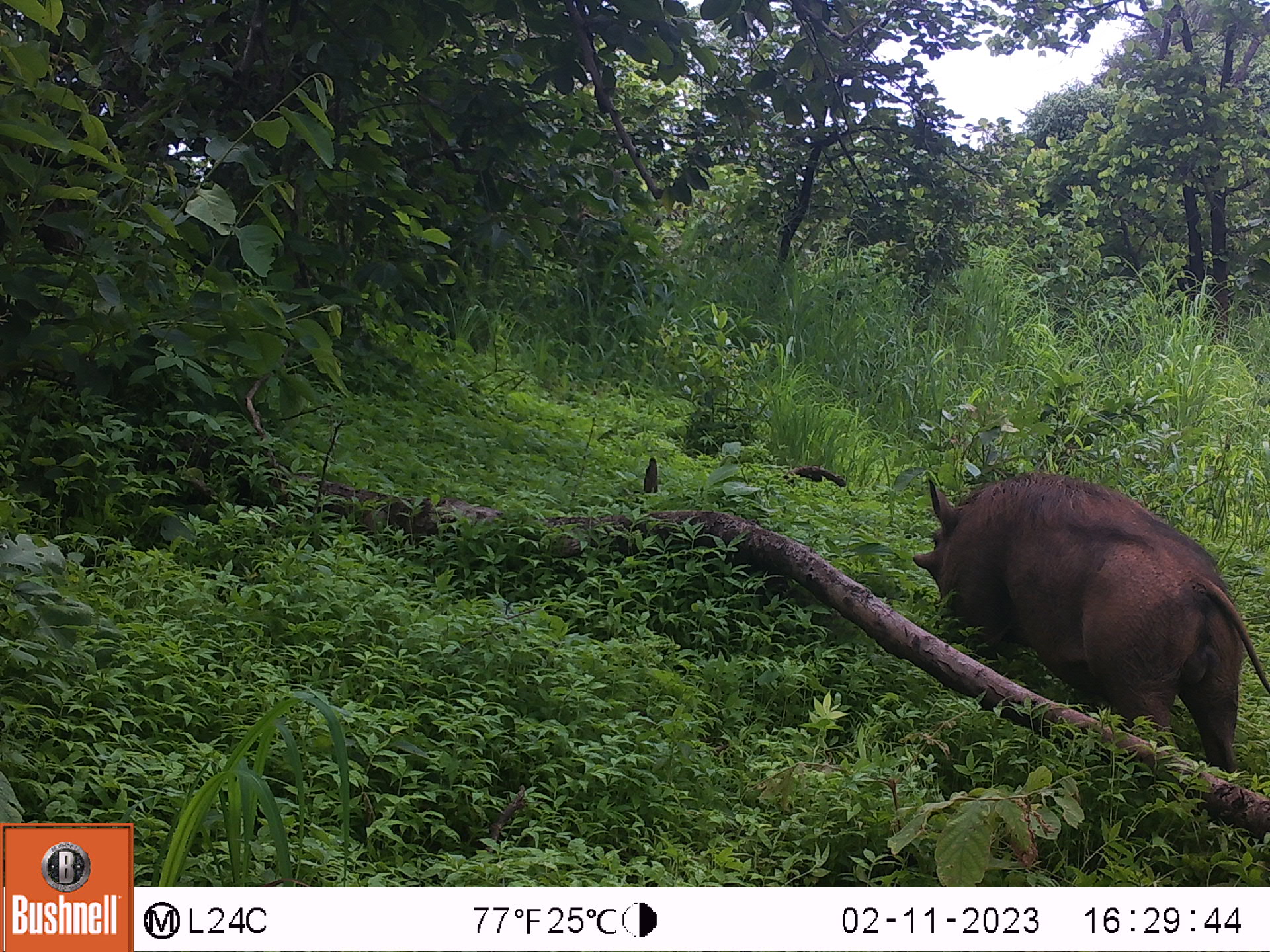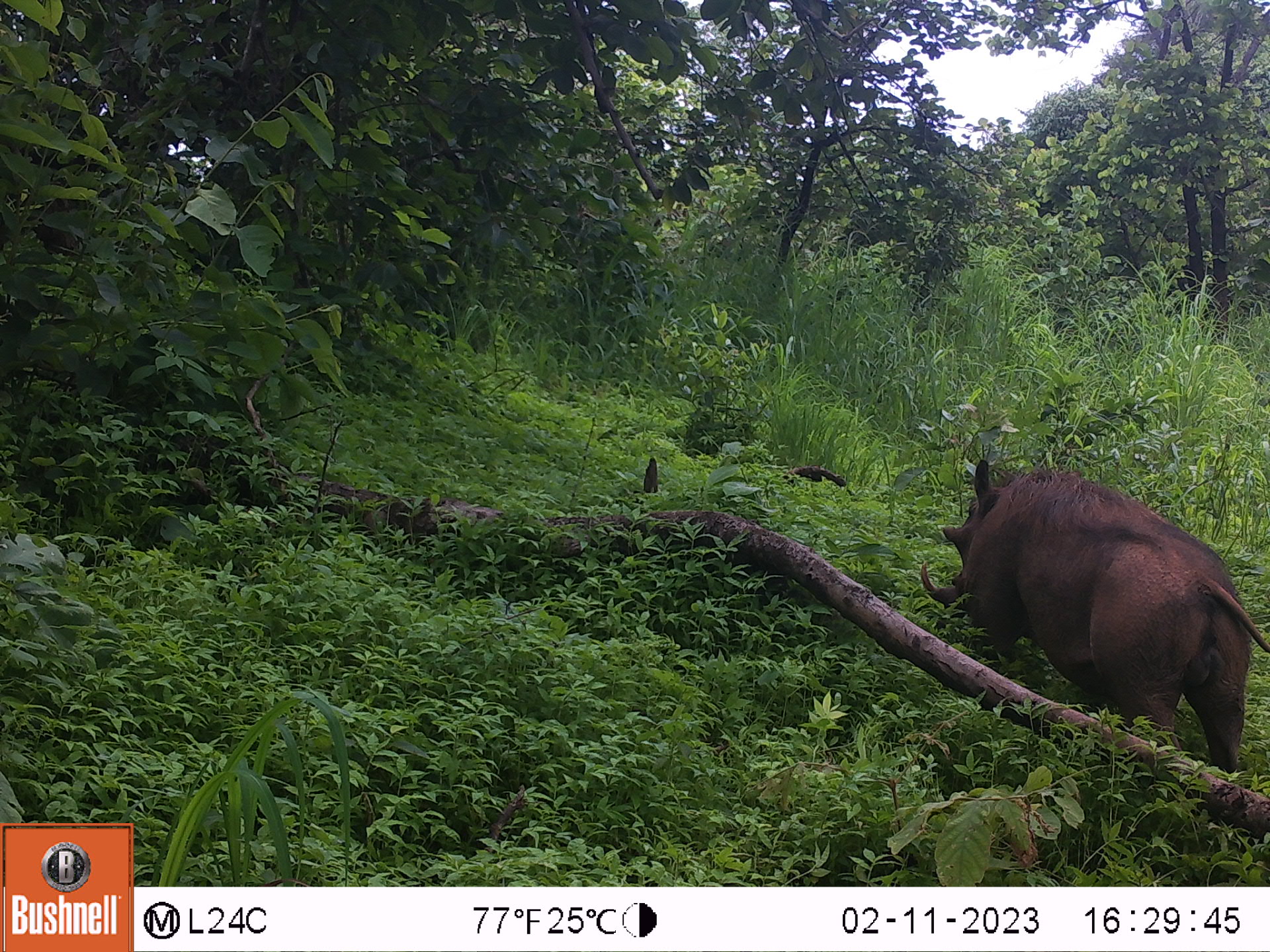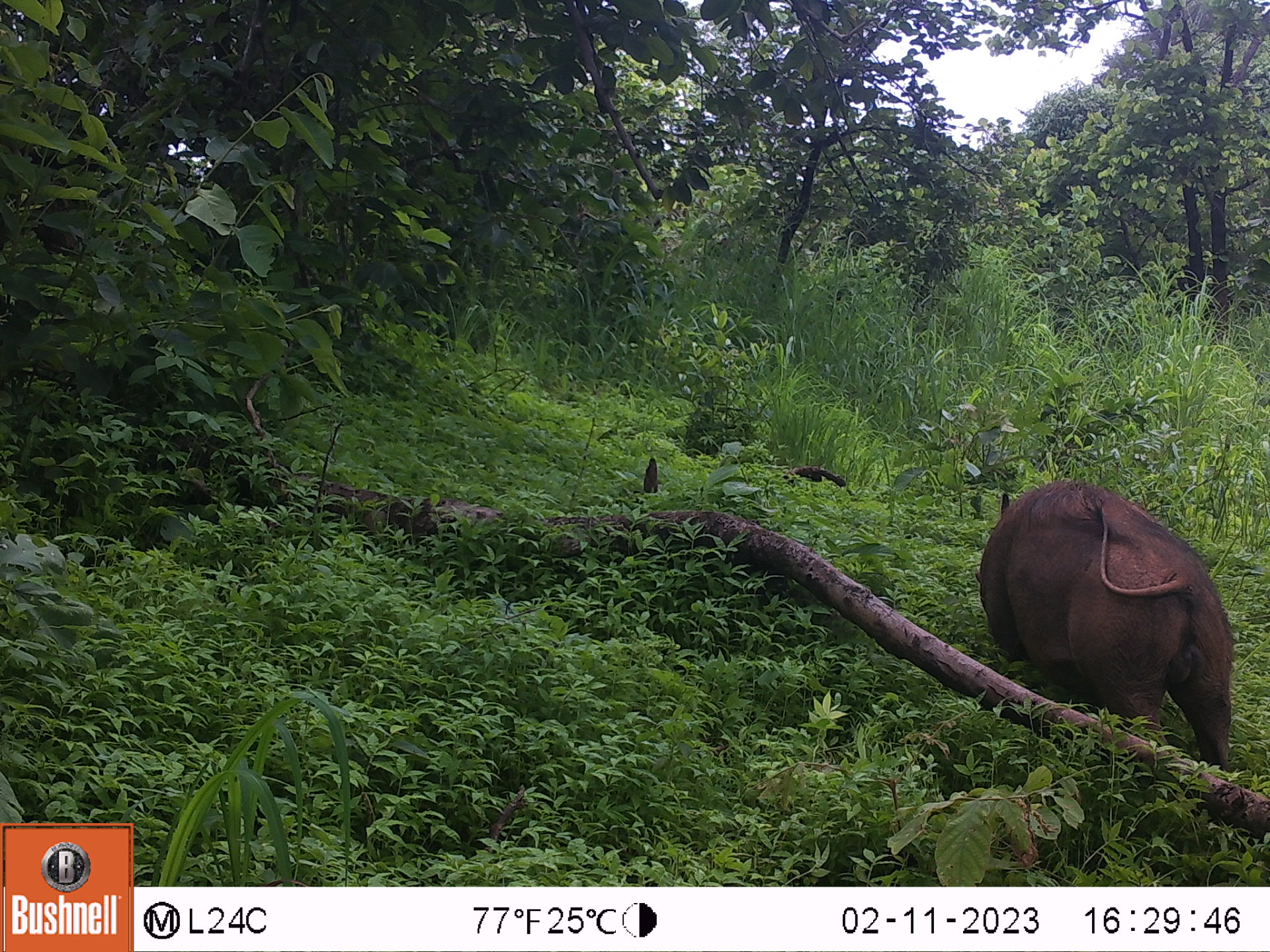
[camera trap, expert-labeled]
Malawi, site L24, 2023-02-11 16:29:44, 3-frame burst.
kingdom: Animalia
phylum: Chordata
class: Mammalia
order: Artiodactyla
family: Suidae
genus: Phacochoerus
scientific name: Phacochoerus africanus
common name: common warthog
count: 1